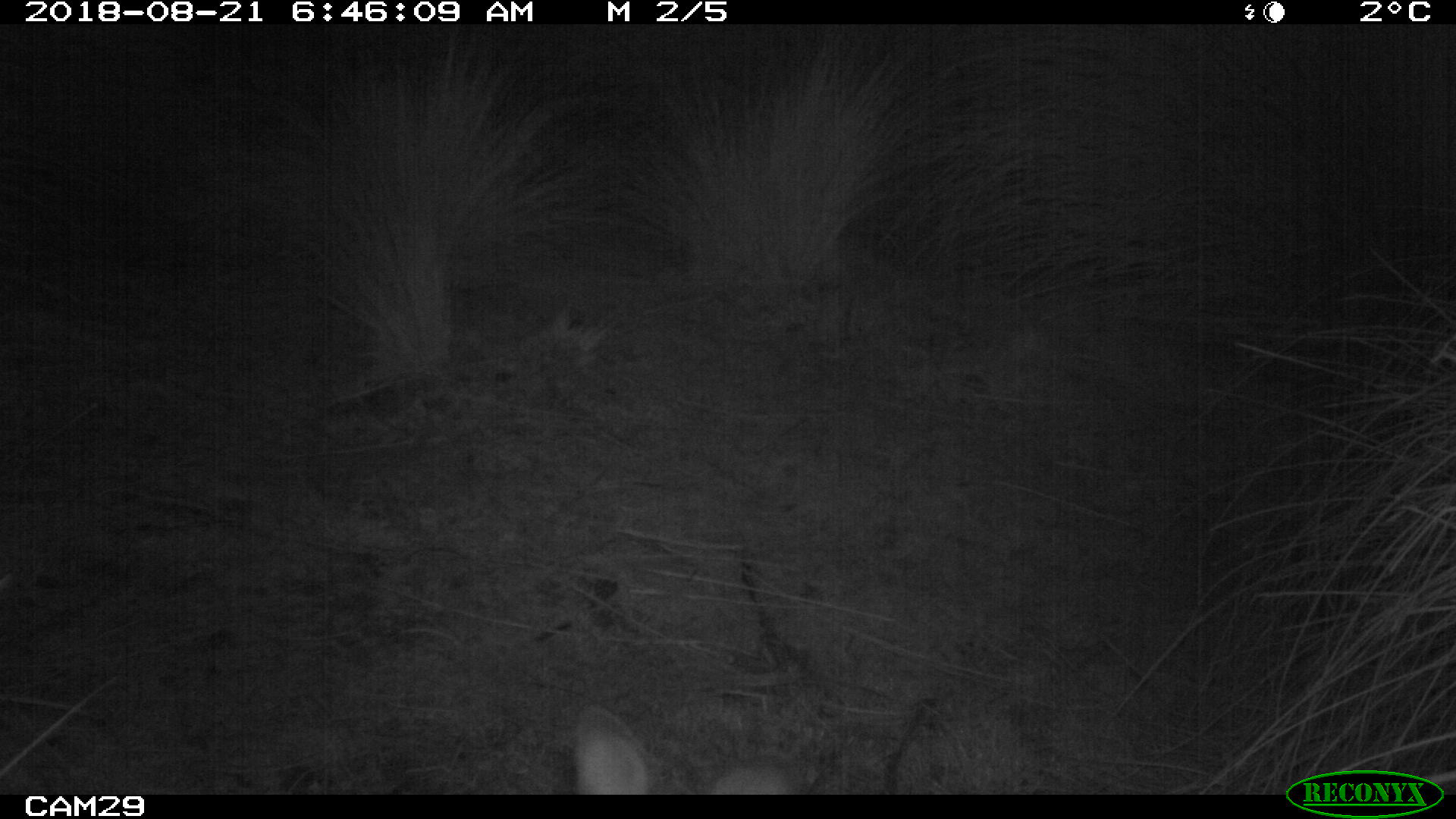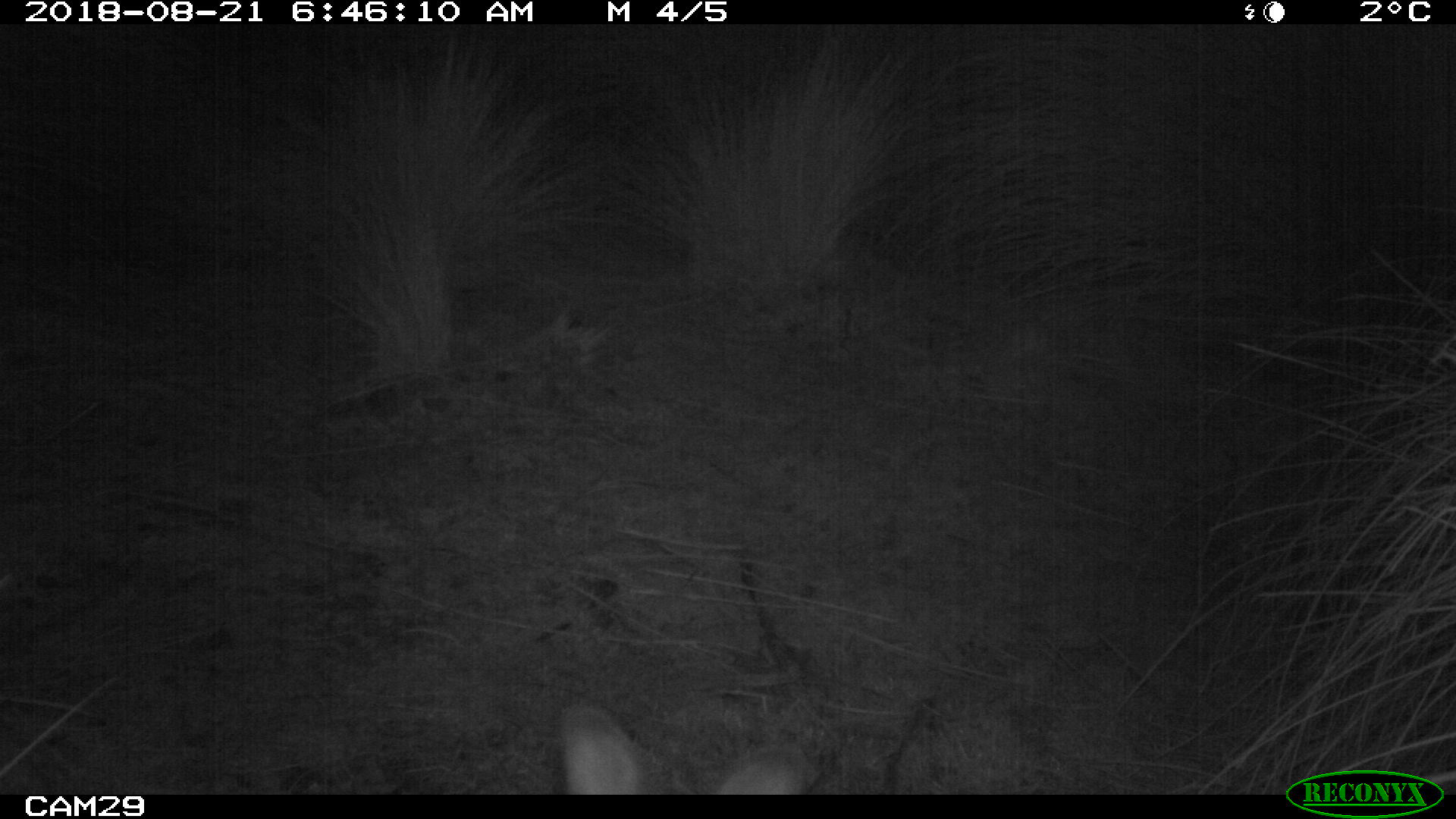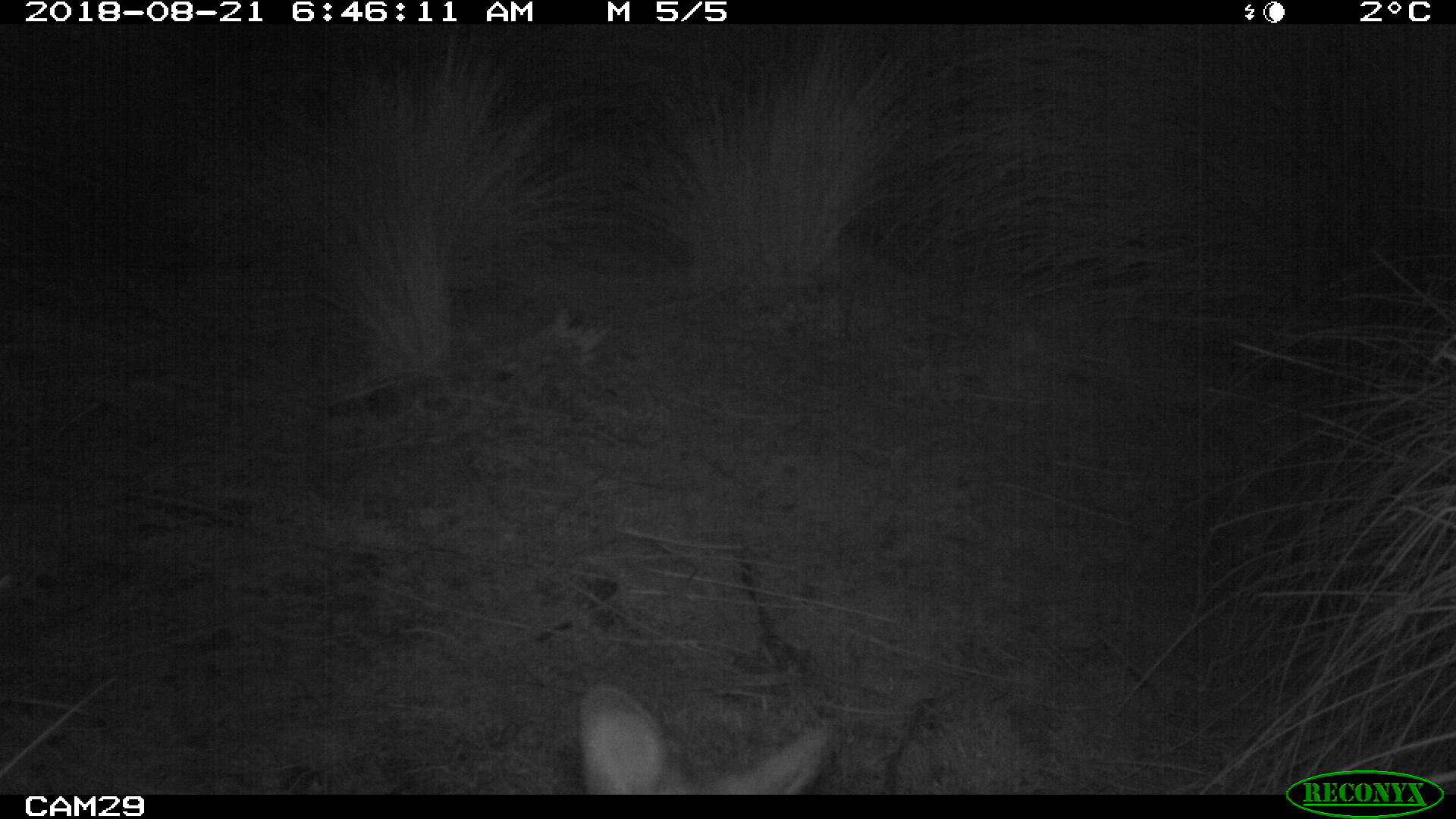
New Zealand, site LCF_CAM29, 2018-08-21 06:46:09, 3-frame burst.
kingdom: Animalia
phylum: Chordata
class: Mammalia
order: Diprotodontia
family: Macropodidae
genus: Notamacropus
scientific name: Notamacropus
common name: wallaby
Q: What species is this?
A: Wallaby (Notamacropus).